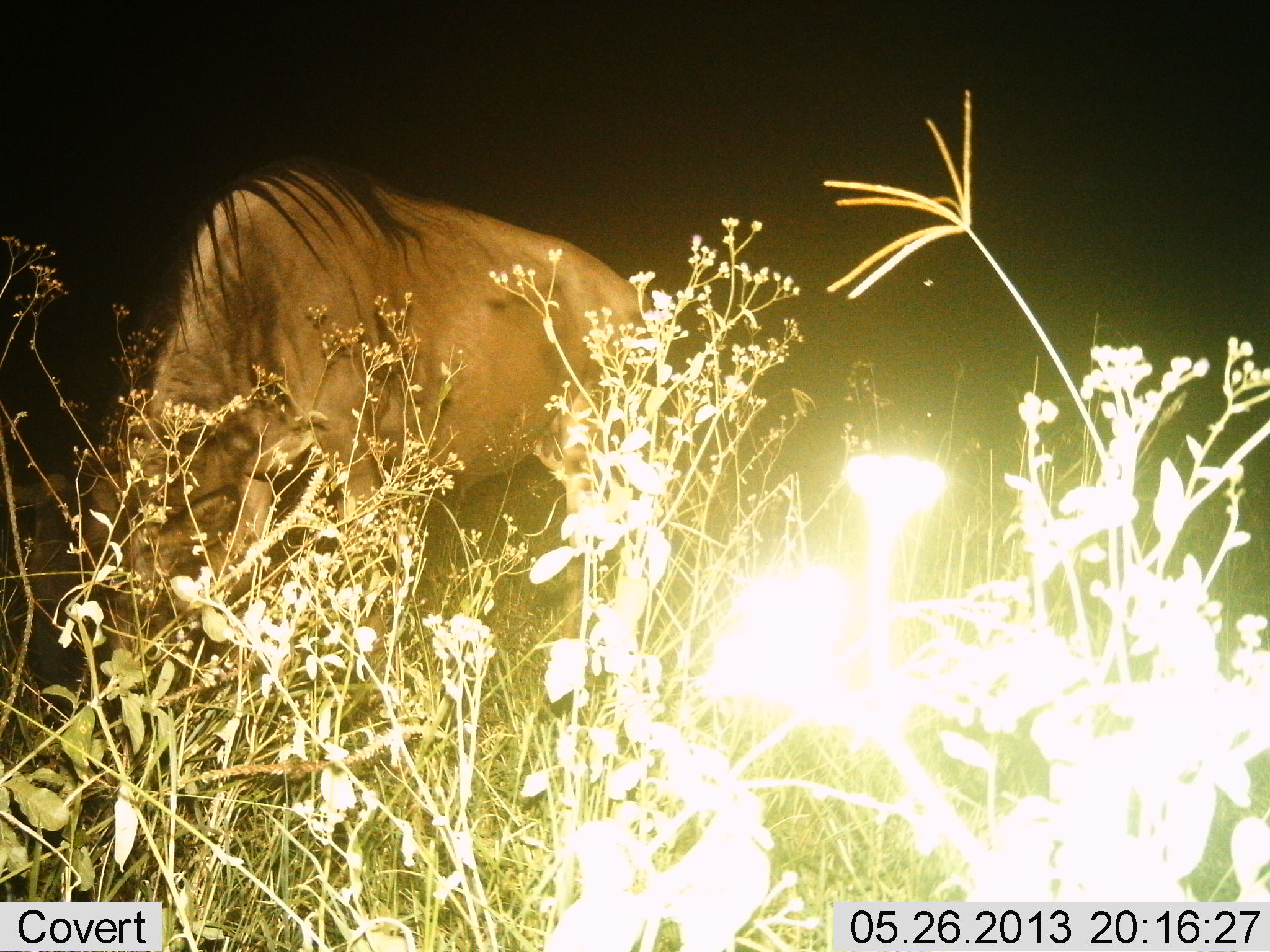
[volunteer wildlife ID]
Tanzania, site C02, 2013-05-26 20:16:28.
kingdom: Animalia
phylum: Chordata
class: Mammalia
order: Artiodactyla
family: Bovidae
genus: Connochaetes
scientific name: Connochaetes taurinus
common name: blue wildebeest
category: wildebeest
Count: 1.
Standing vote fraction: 17%.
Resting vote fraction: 0%.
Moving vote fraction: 0%.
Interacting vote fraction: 0%.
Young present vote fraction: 0%.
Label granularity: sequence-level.